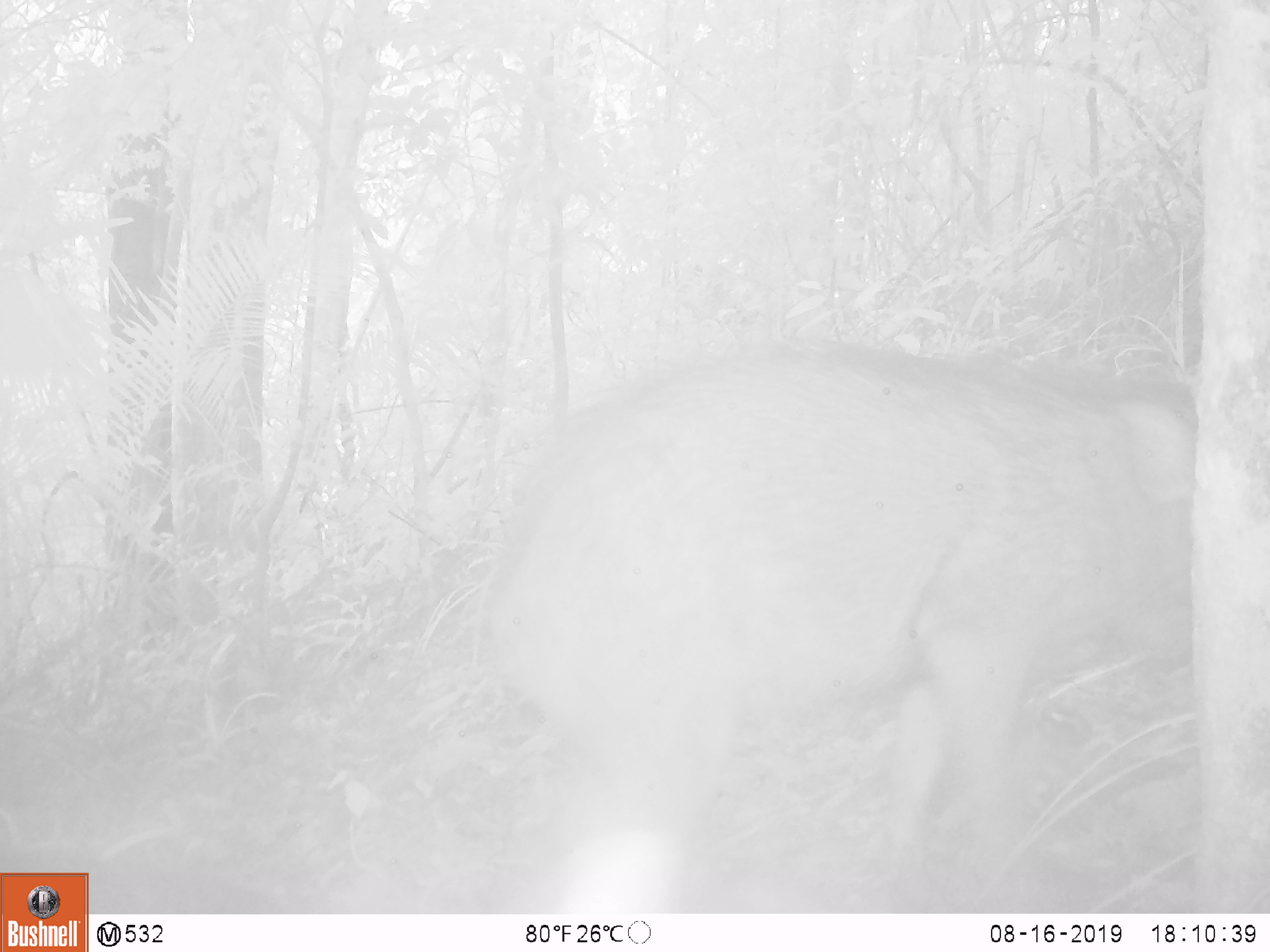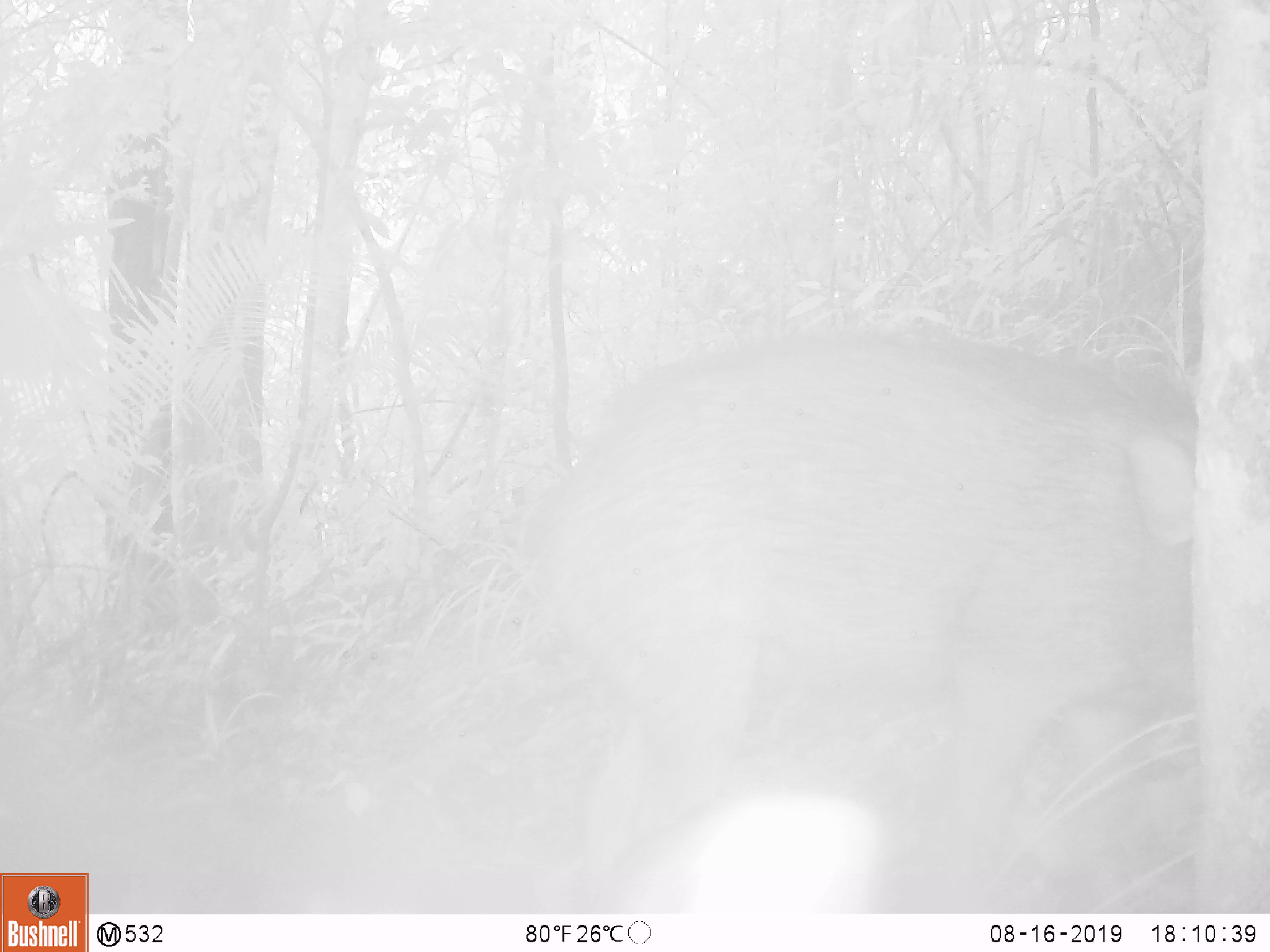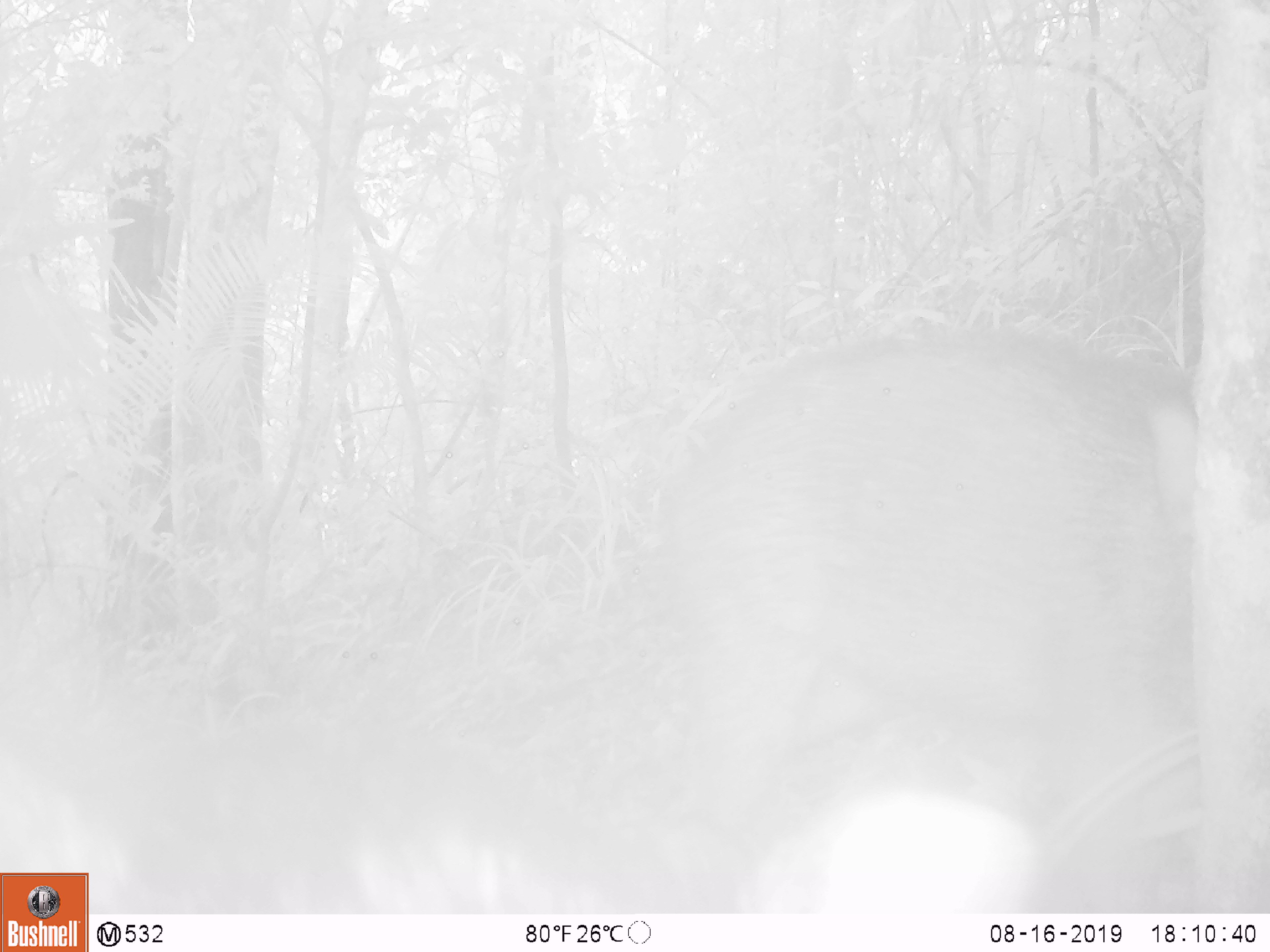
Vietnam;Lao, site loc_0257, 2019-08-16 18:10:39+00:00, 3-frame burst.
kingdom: Animalia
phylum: Chordata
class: Mammalia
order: Artiodactyla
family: Suidae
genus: Sus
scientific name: Sus scrofa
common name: eurasian wild pig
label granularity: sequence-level